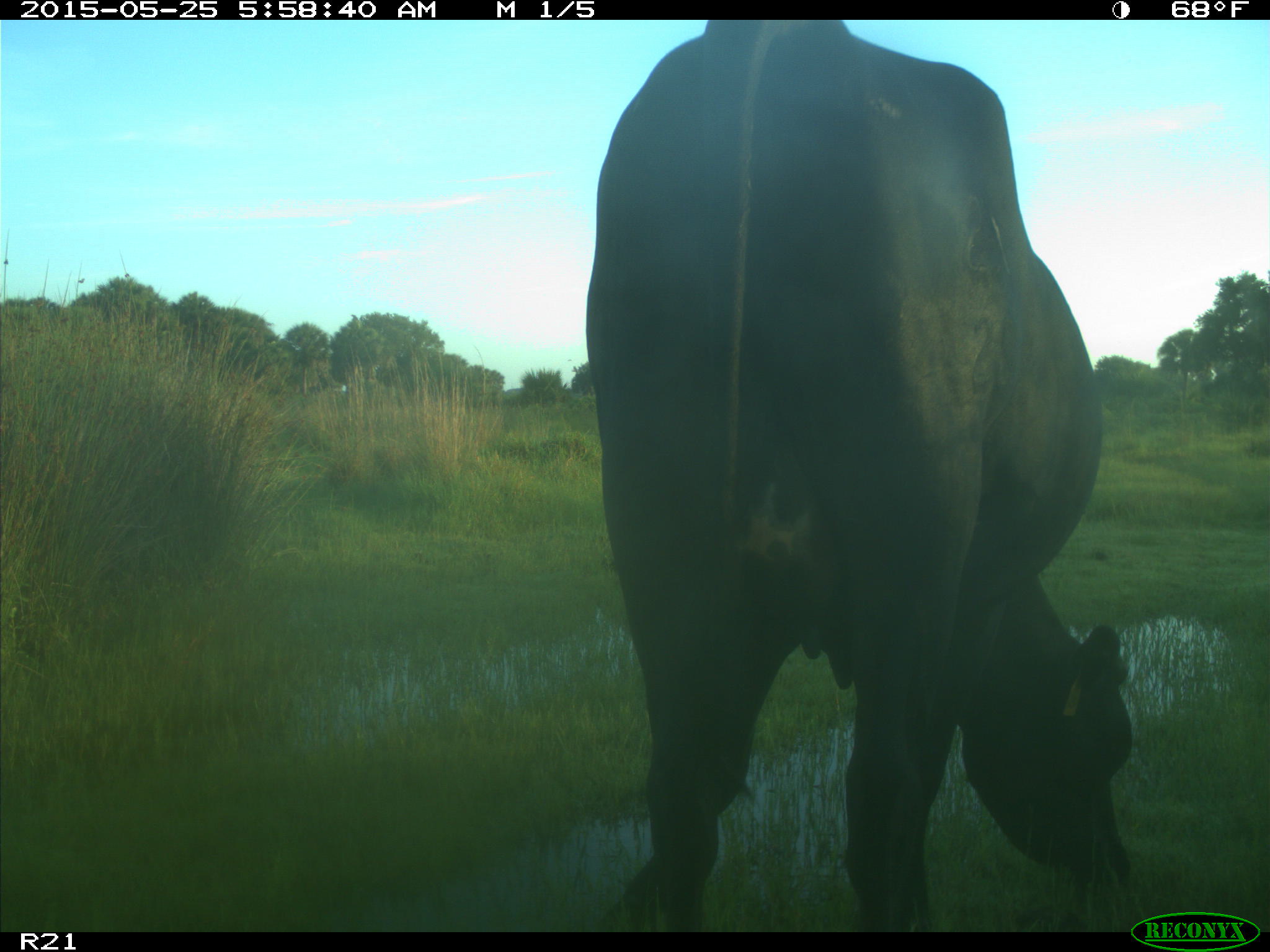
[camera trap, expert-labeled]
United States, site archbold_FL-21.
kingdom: Animalia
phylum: Chordata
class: Mammalia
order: Artiodactyla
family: Bovidae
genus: Bos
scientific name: Bos taurus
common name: domestic cow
Bos taurus (domestic cow).